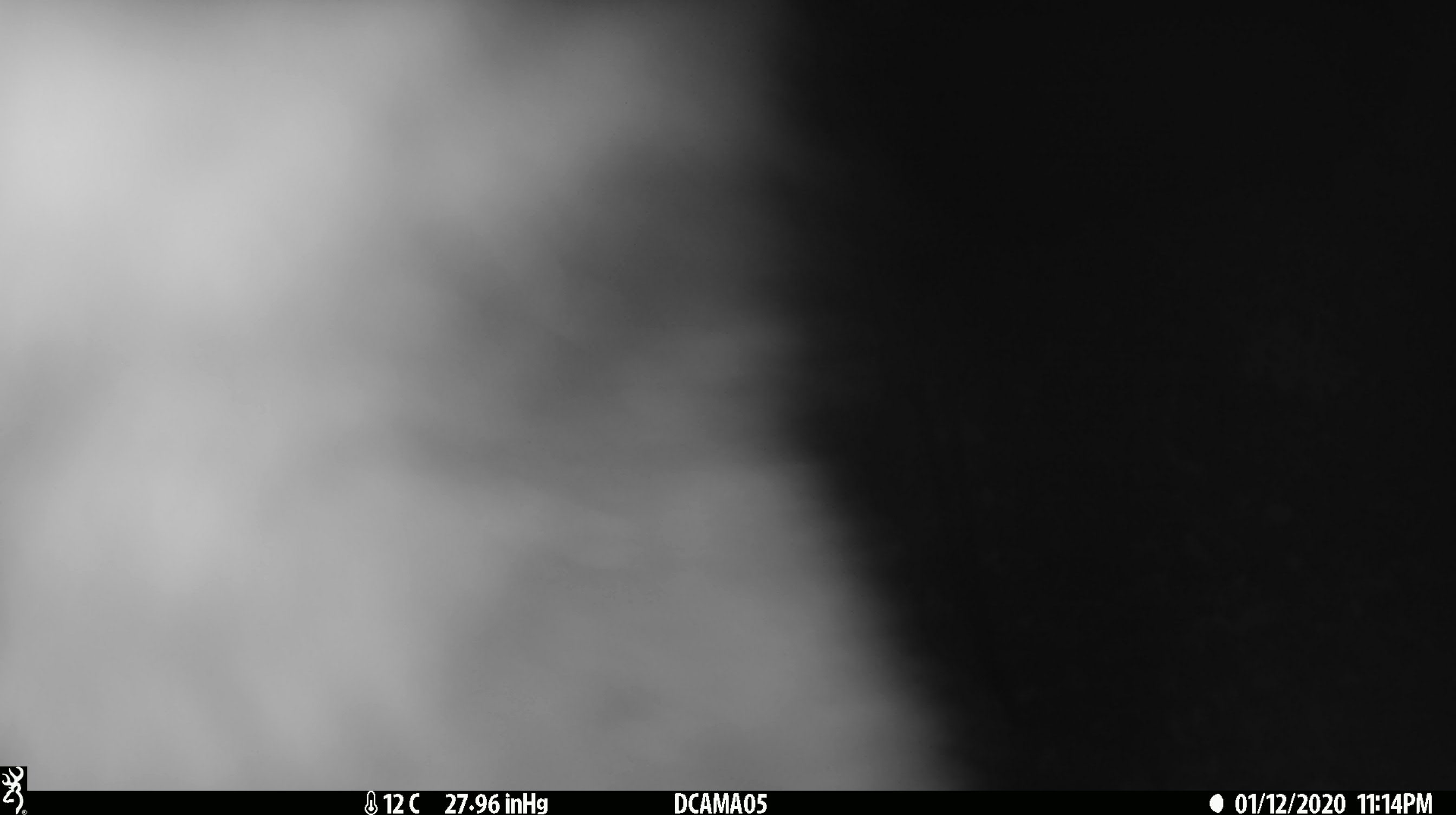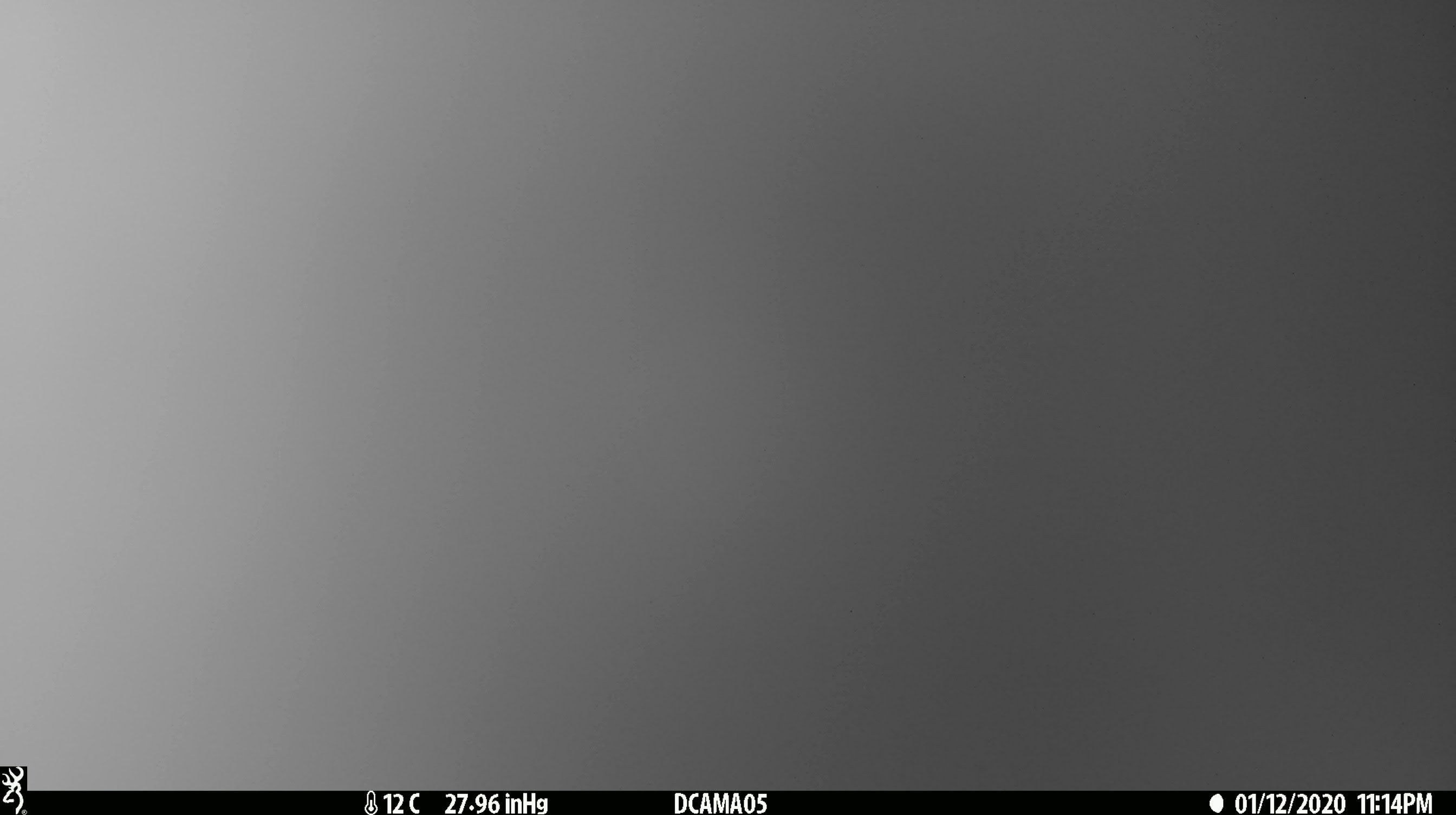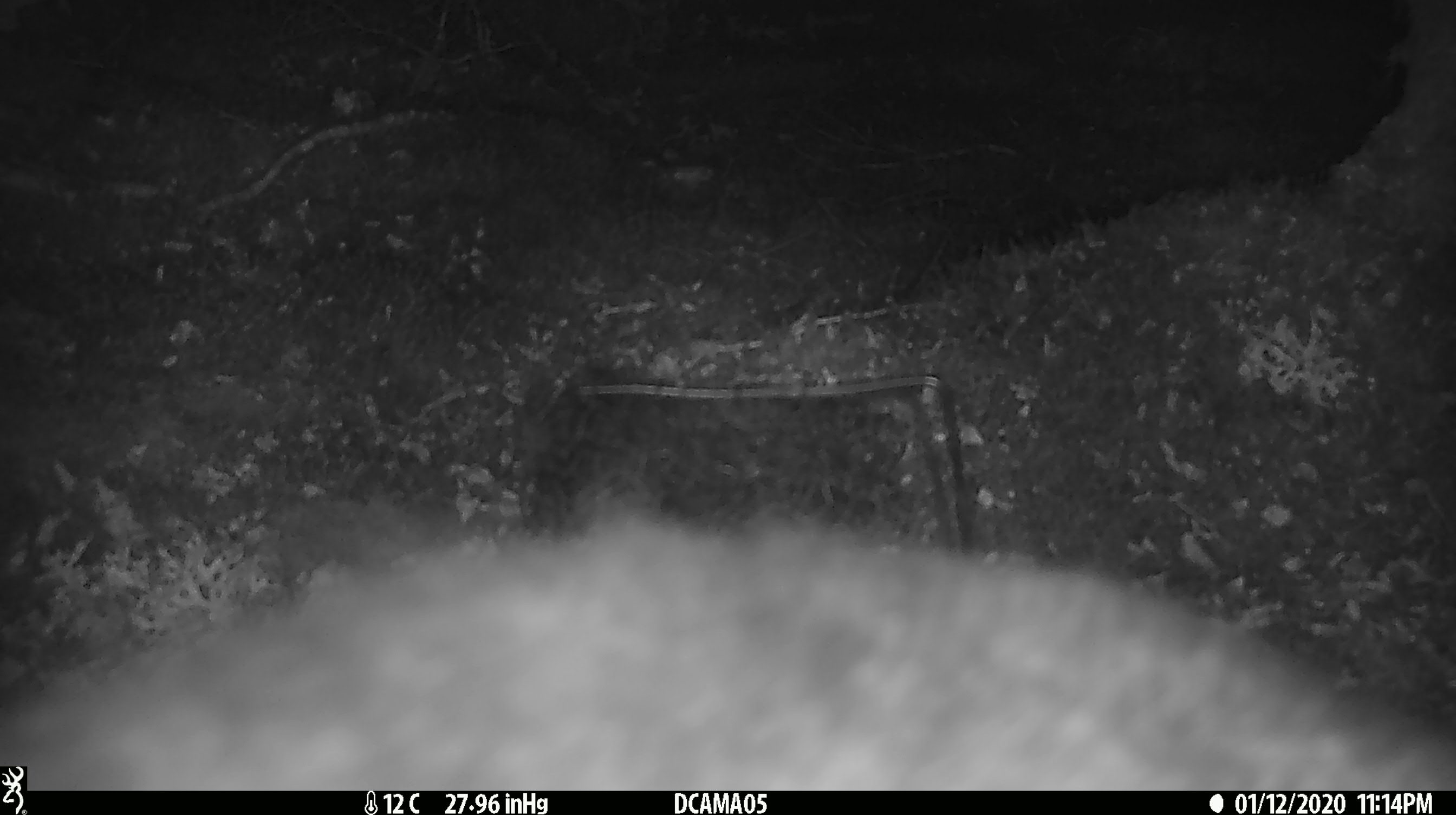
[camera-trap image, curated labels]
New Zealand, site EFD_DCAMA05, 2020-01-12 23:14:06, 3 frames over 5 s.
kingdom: Animalia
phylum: Chordata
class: Mammalia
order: Diprotodontia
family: Phalangeridae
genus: Trichosurus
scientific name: Trichosurus vulpecula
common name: common brushtail possum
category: possum